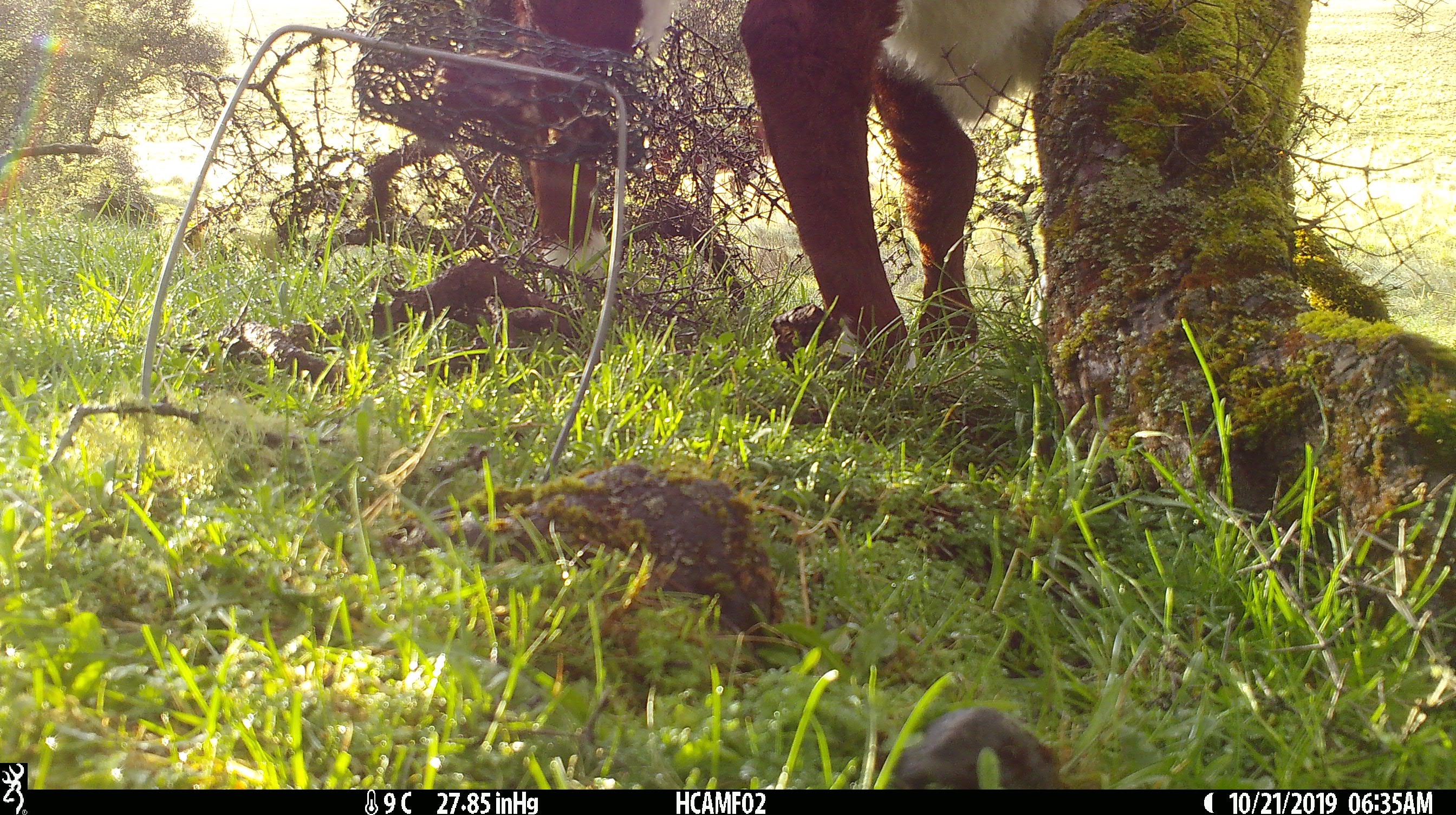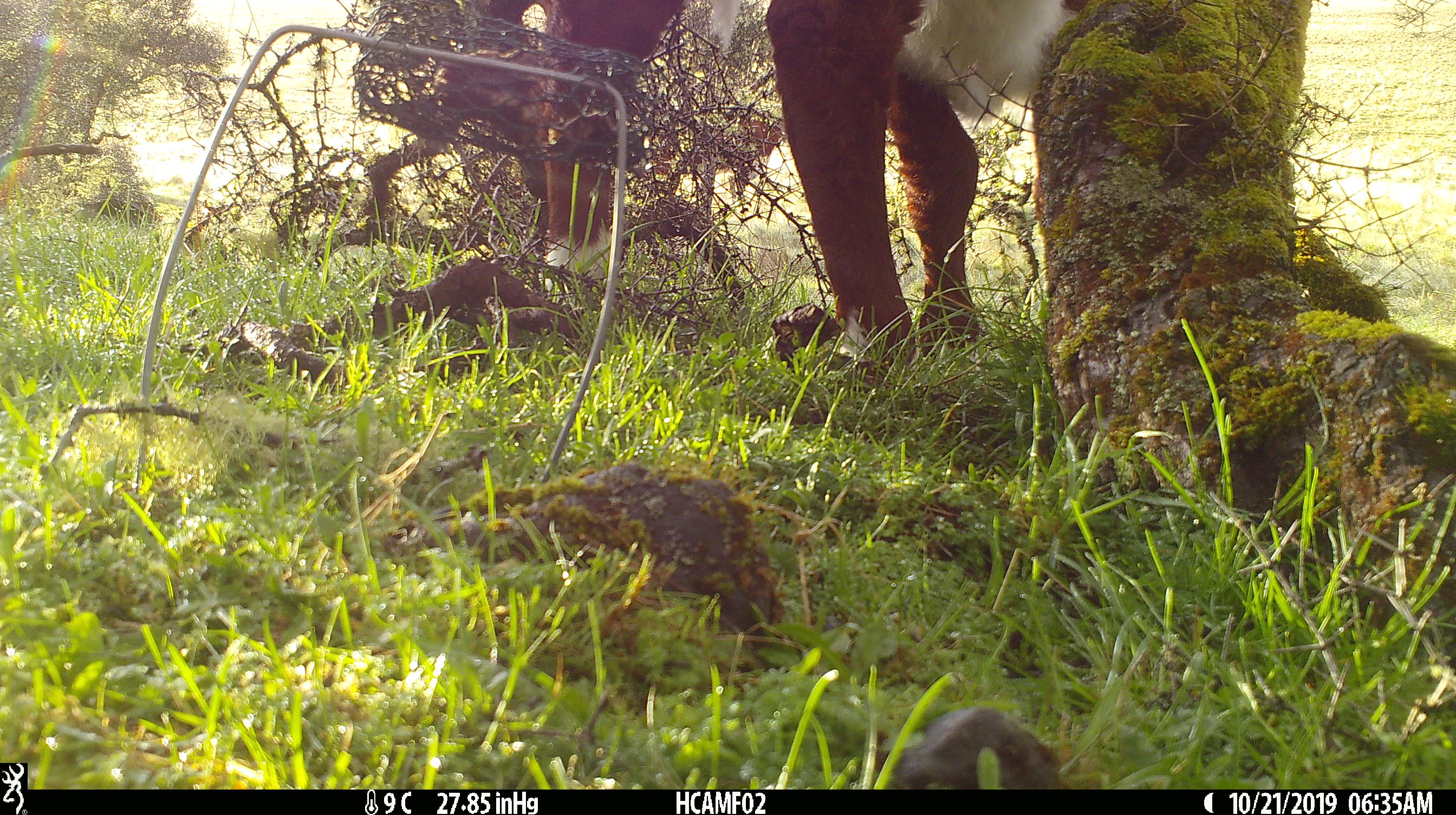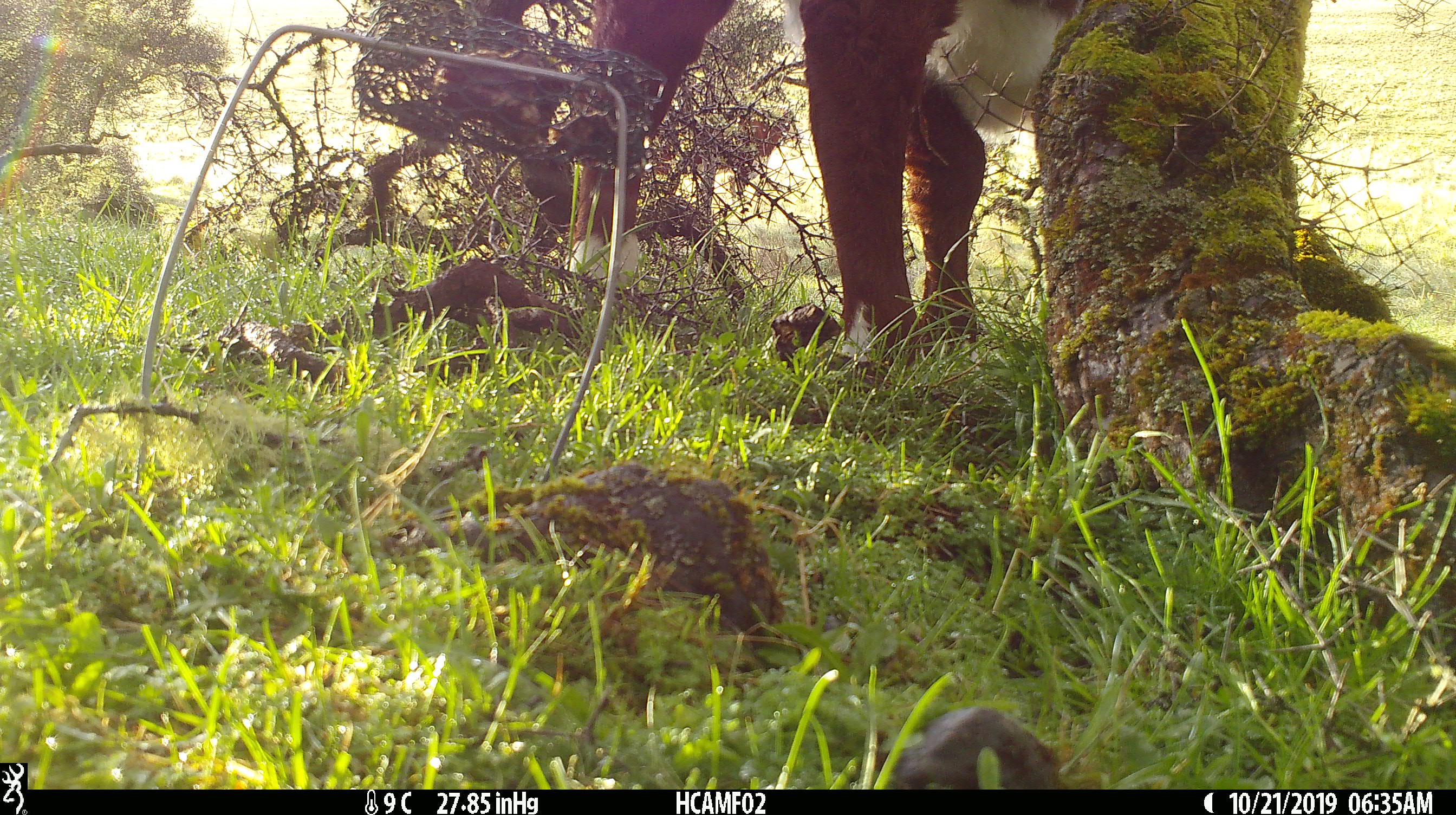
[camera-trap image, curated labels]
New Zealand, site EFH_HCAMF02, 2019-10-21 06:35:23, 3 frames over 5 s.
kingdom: Animalia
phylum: Chordata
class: Mammalia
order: Artiodactyla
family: Bovidae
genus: Bos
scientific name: Bos taurus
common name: domestic cow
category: cow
Cow (domestic cow) (Bos taurus).